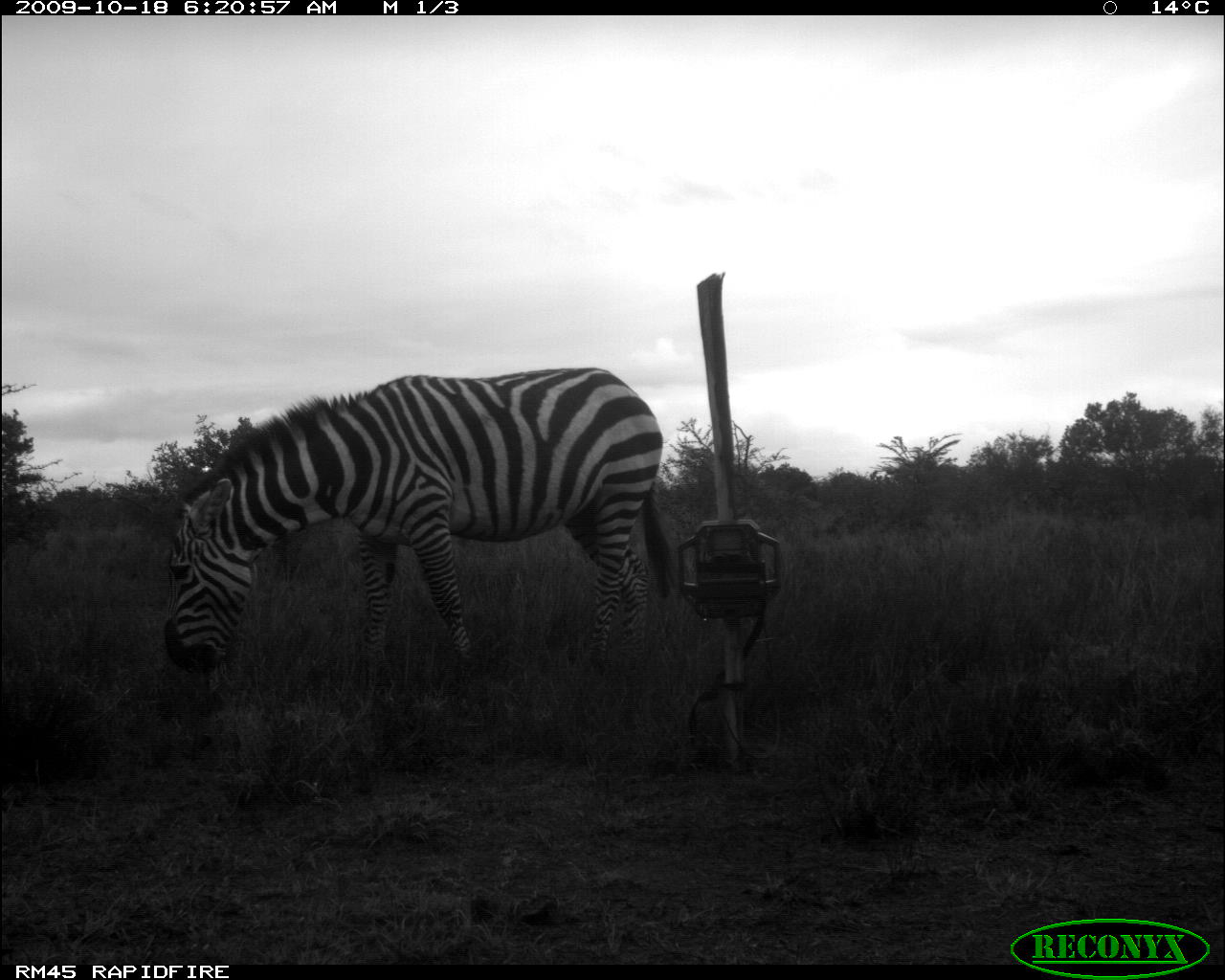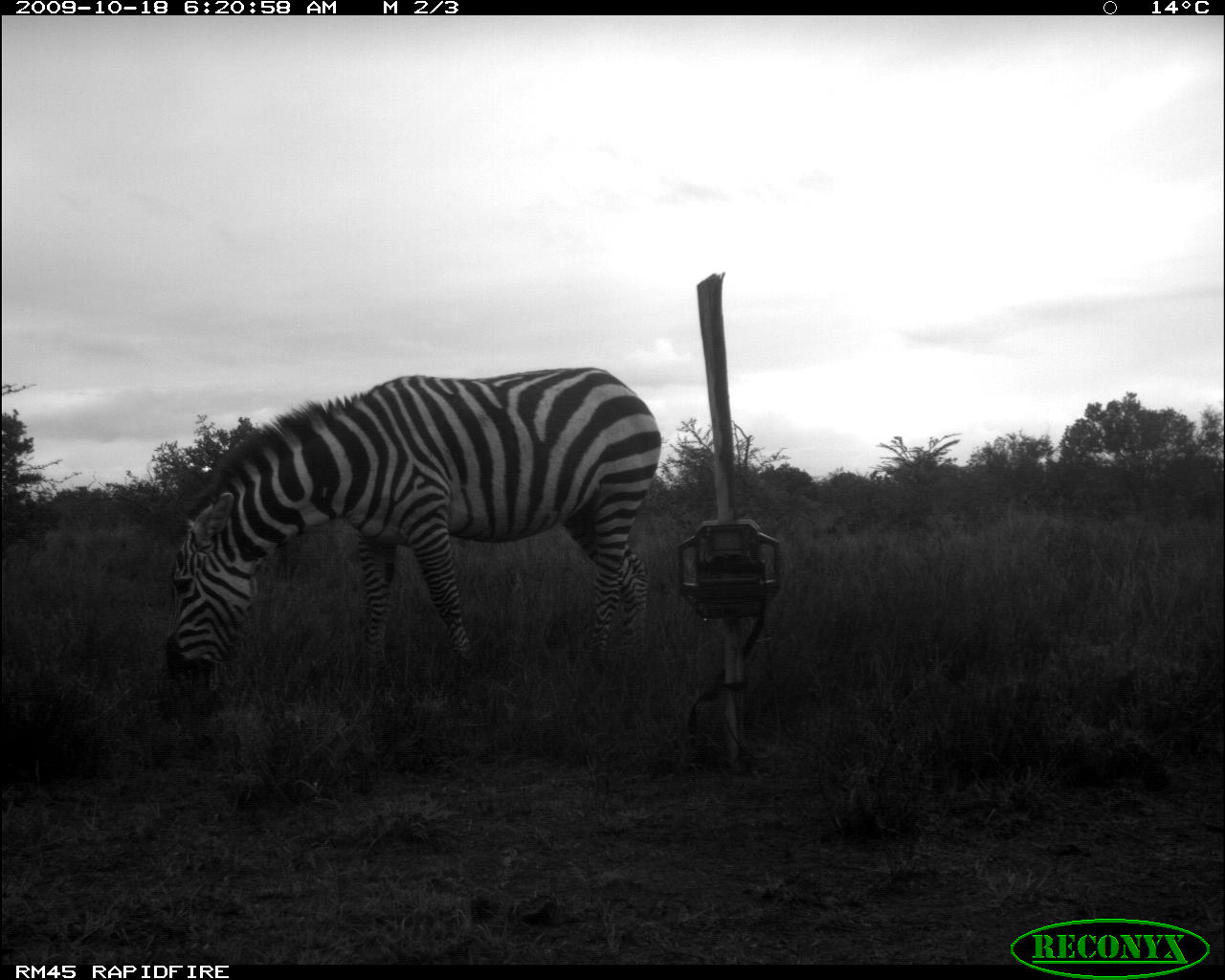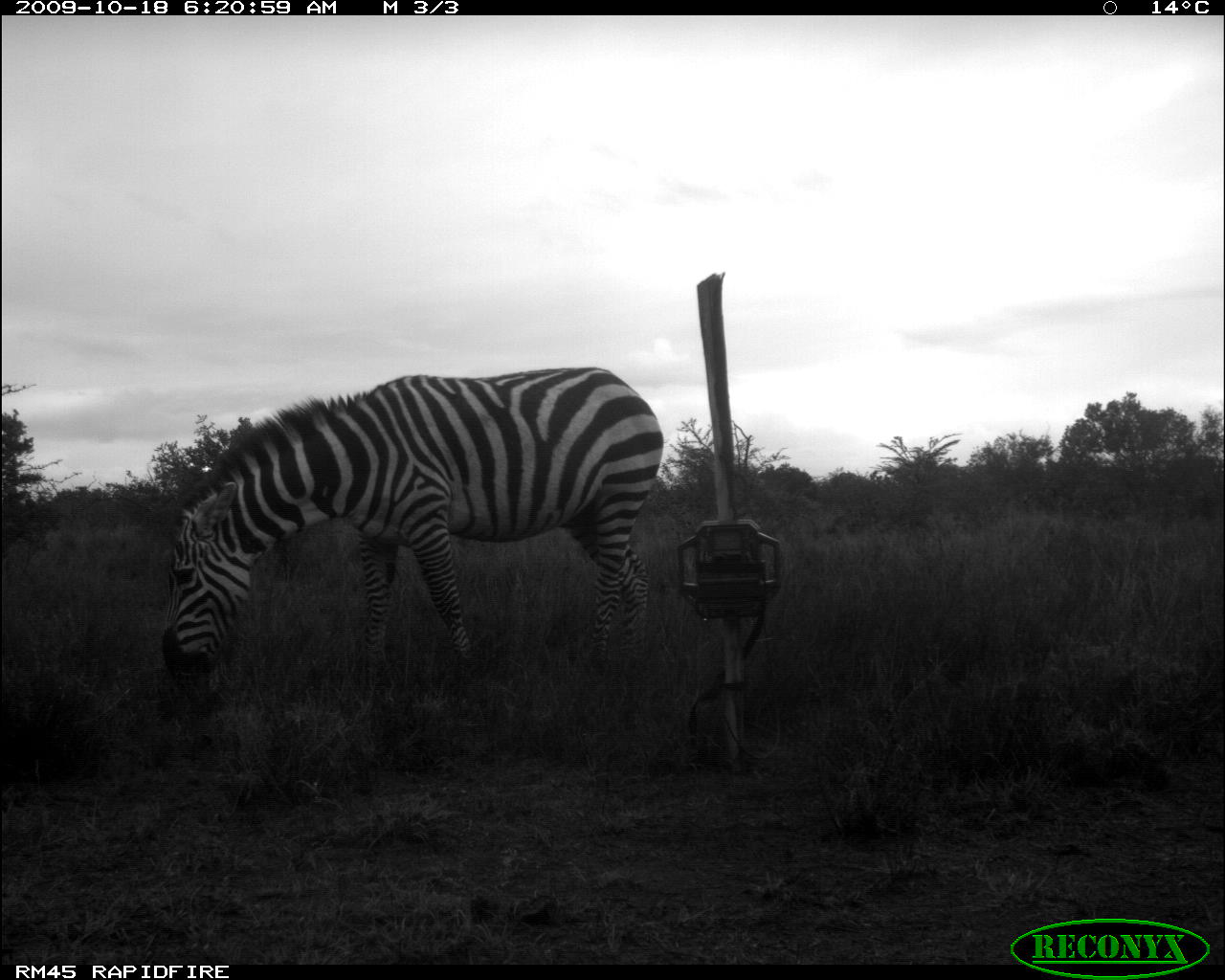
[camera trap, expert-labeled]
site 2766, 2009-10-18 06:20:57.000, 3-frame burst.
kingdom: Animalia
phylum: Chordata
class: Mammalia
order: Perissodactyla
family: Equidae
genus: Equus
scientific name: Equus quagga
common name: plains zebra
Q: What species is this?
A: Equus quagga (plains zebra).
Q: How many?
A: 1.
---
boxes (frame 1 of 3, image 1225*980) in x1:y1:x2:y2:
equus quagga: 157:365:672:678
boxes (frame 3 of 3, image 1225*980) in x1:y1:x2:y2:
equus quagga: 157:365:665:681